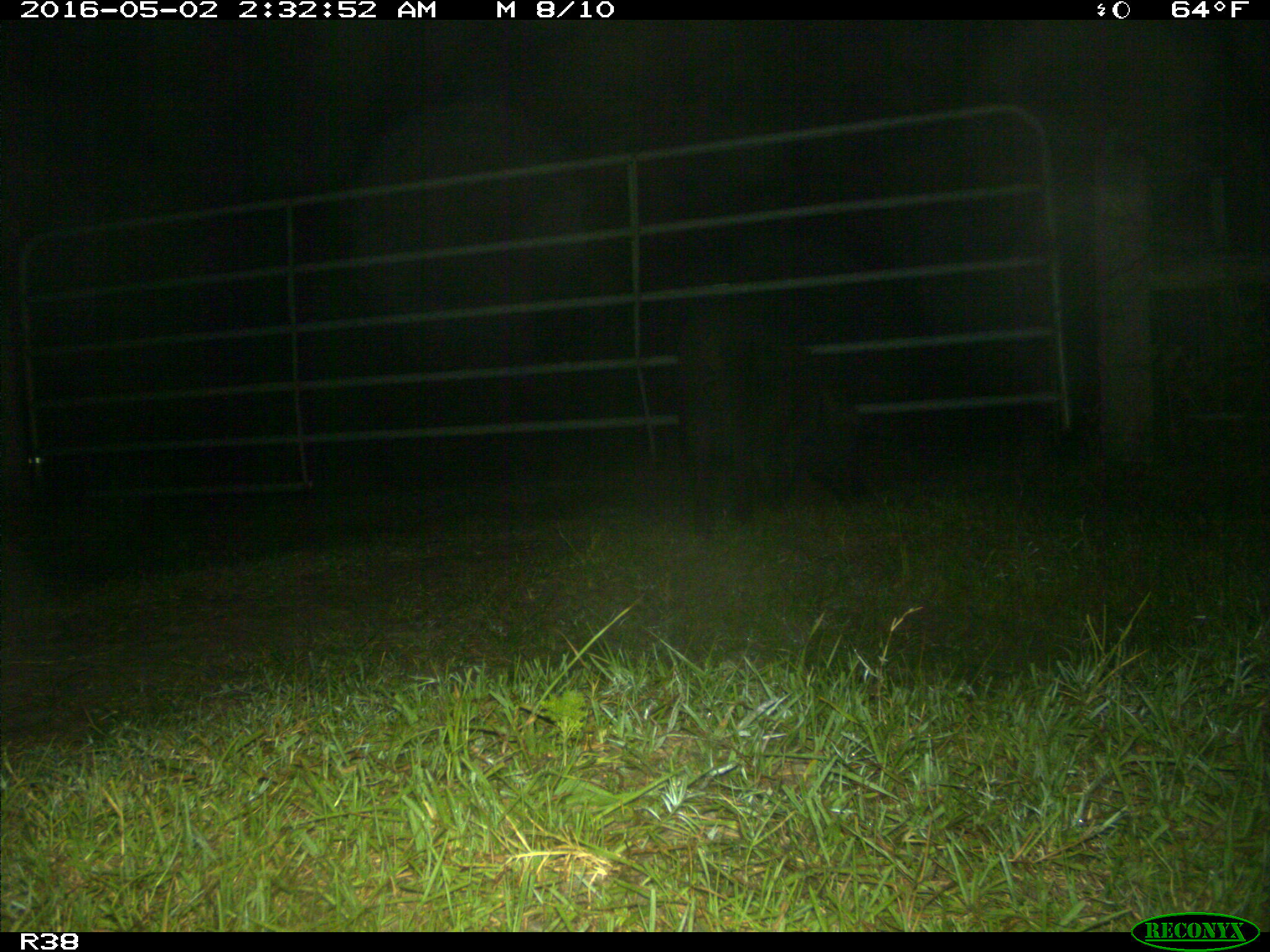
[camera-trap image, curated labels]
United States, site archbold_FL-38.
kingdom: Animalia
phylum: Chordata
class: Mammalia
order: Artiodactyla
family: Suidae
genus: Sus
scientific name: Sus scrofa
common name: wild boar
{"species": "Sus scrofa (wild boar)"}